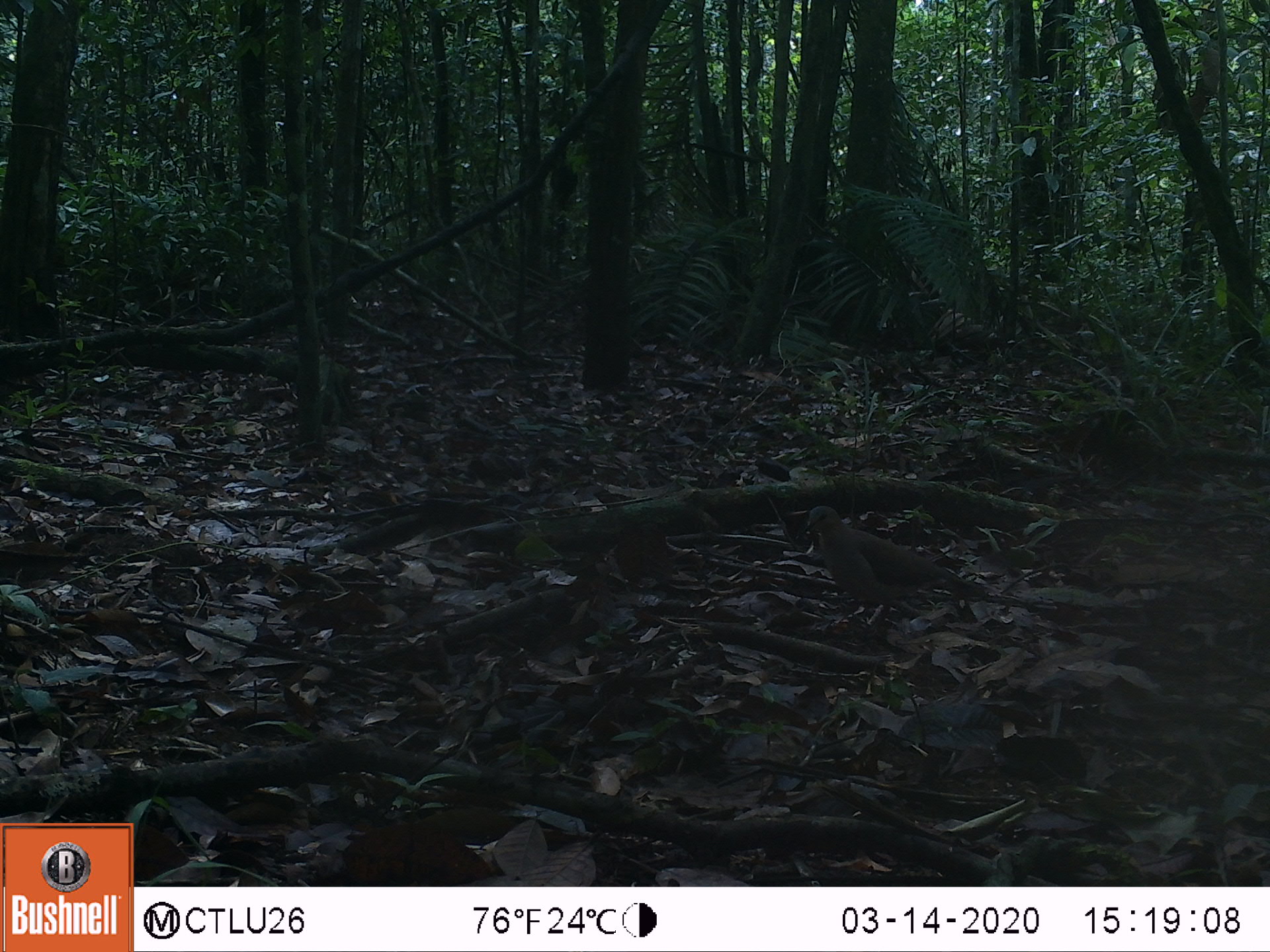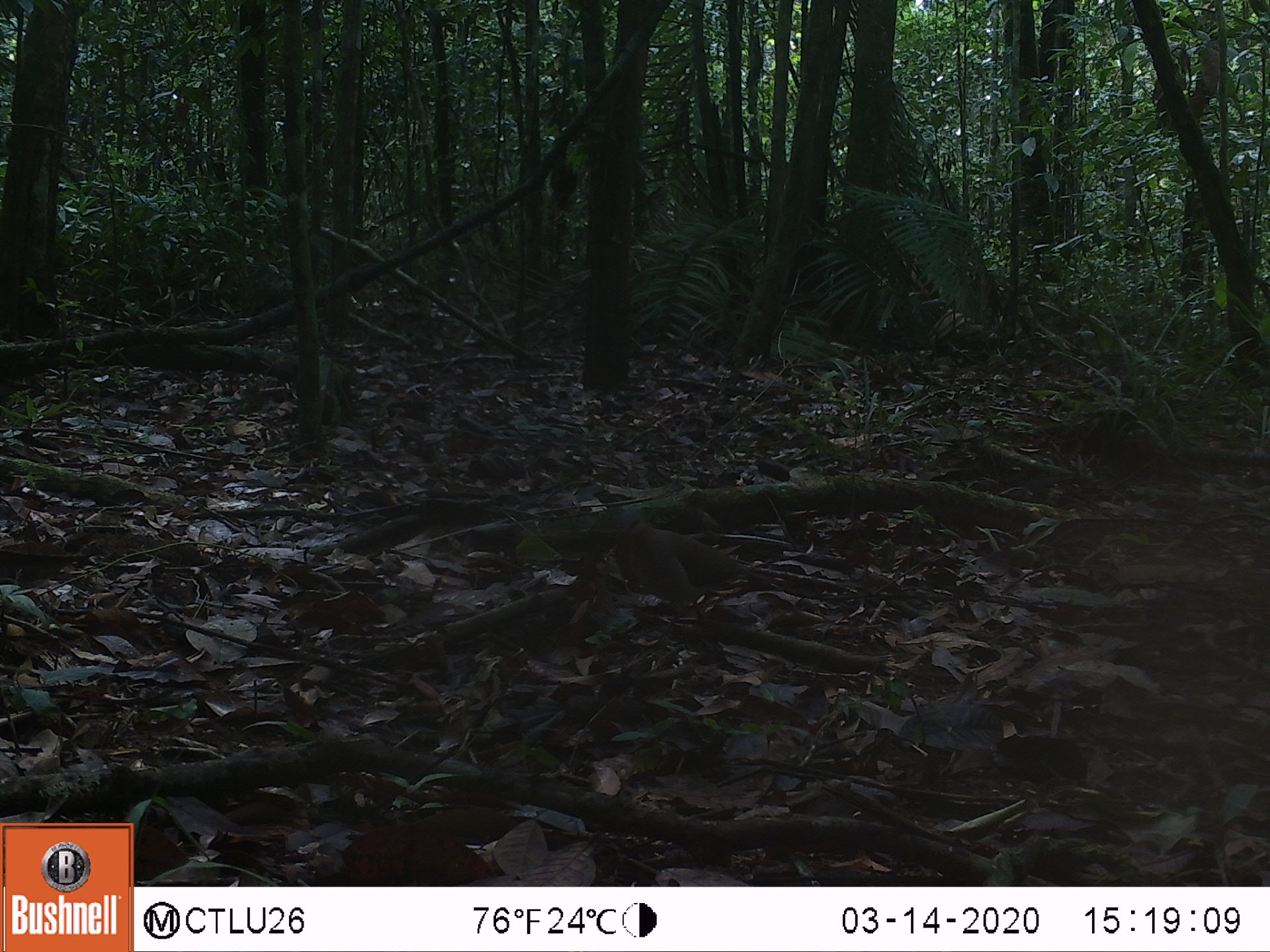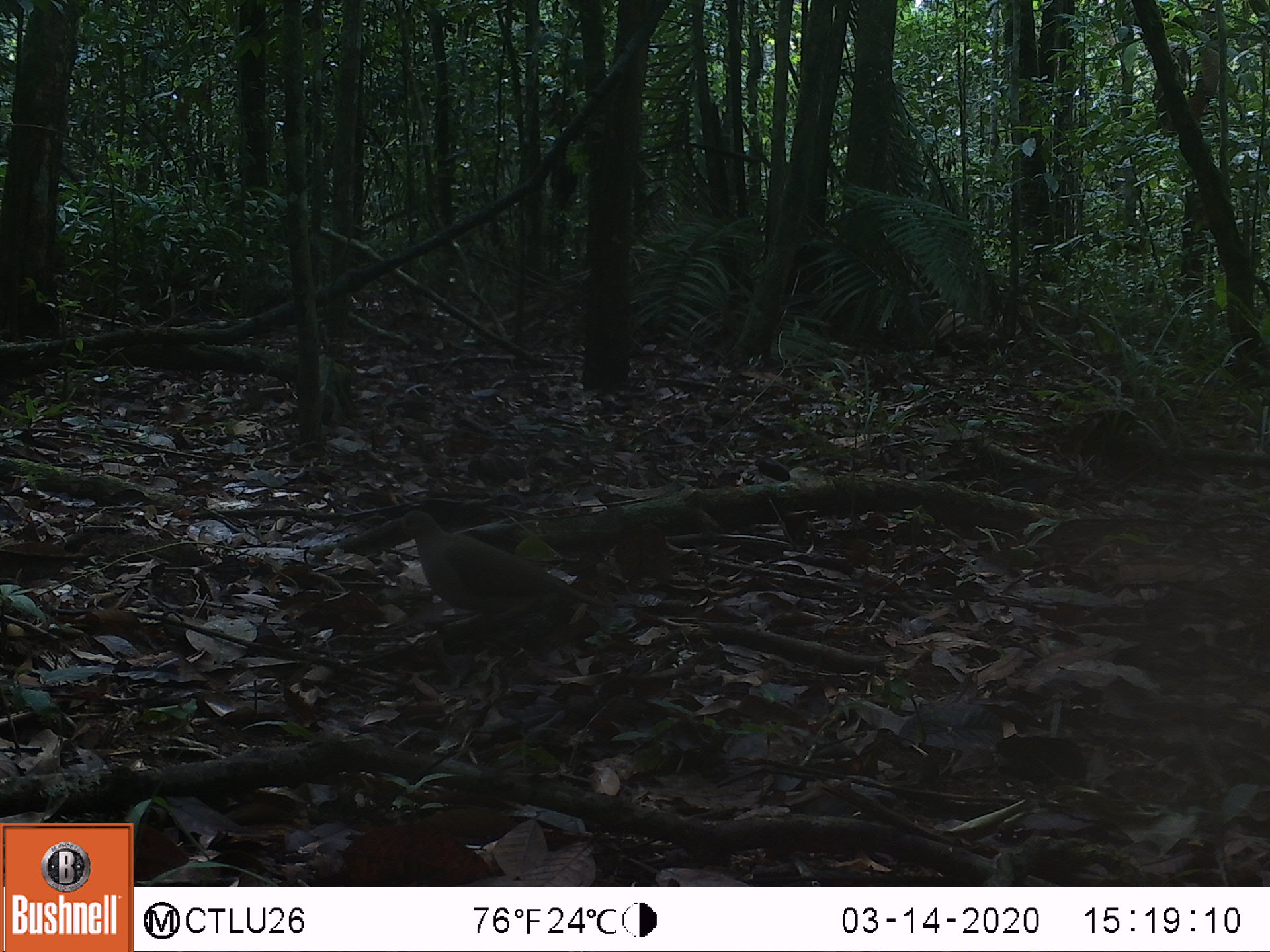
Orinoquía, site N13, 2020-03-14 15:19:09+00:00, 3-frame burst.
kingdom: Animalia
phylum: Chordata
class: Aves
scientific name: Aves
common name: bird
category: unknown bird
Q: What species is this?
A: Unknown bird (bird) (Aves).